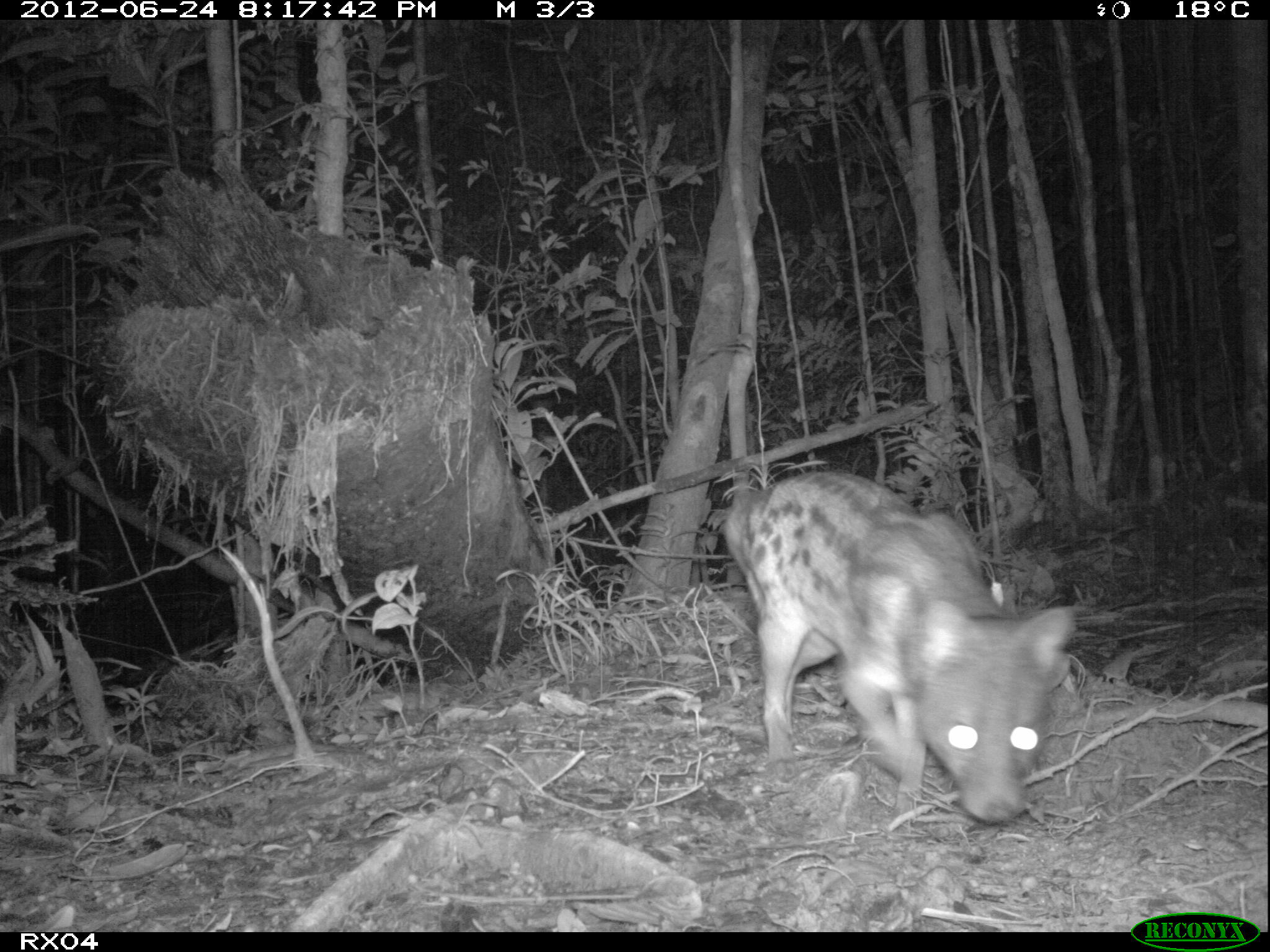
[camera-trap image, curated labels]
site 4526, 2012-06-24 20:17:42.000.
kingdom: Animalia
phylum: Chordata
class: Mammalia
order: Carnivora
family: Eupleridae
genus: Fossa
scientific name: Fossa fossana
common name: fanaloka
Fossa fossana (fanaloka), count 1.